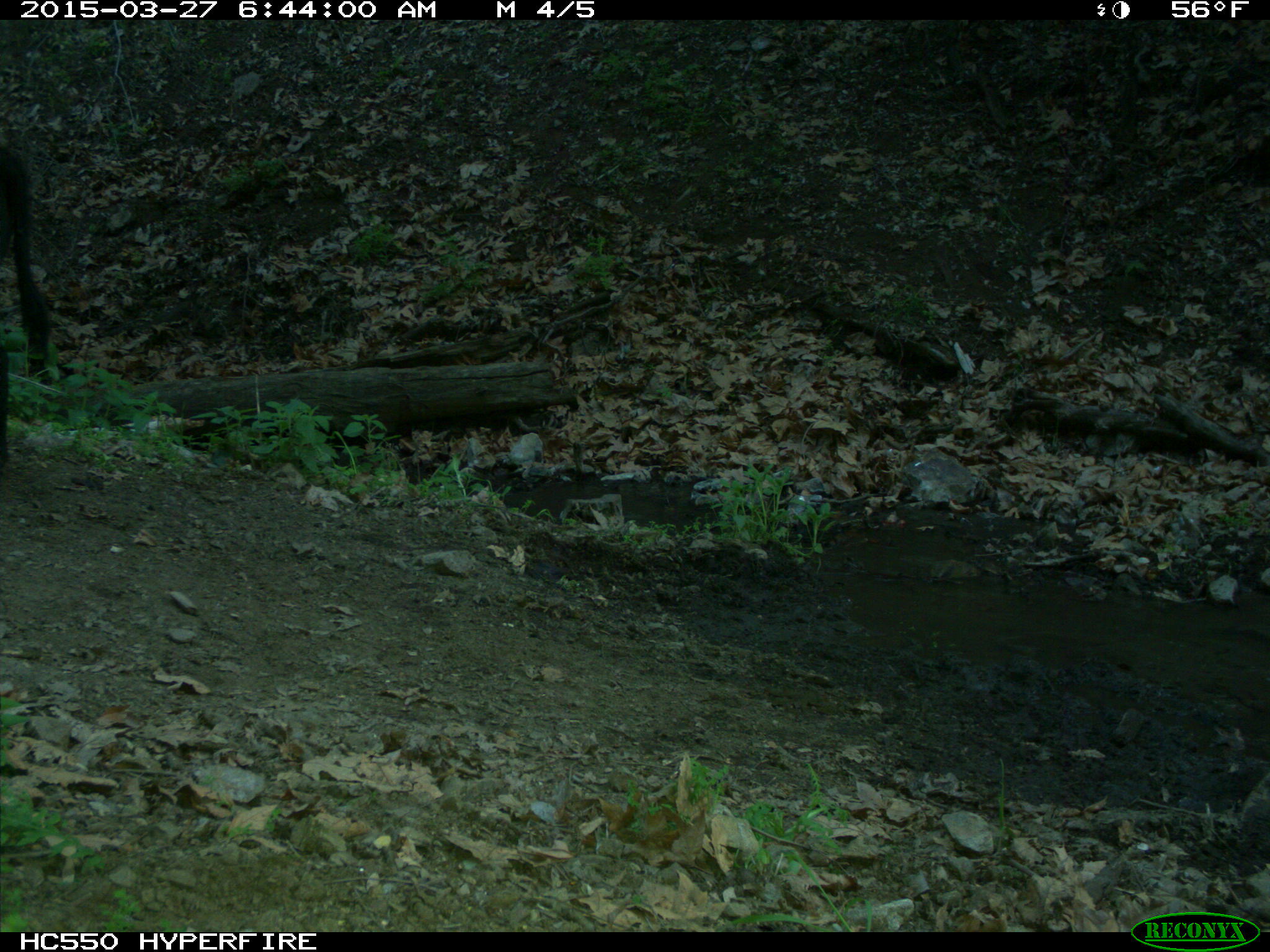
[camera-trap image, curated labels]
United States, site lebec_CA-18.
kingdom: Animalia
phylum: Chordata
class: Mammalia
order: Artiodactyla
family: Bovidae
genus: Bos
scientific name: Bos taurus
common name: domestic cow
Bos taurus (domestic cow).